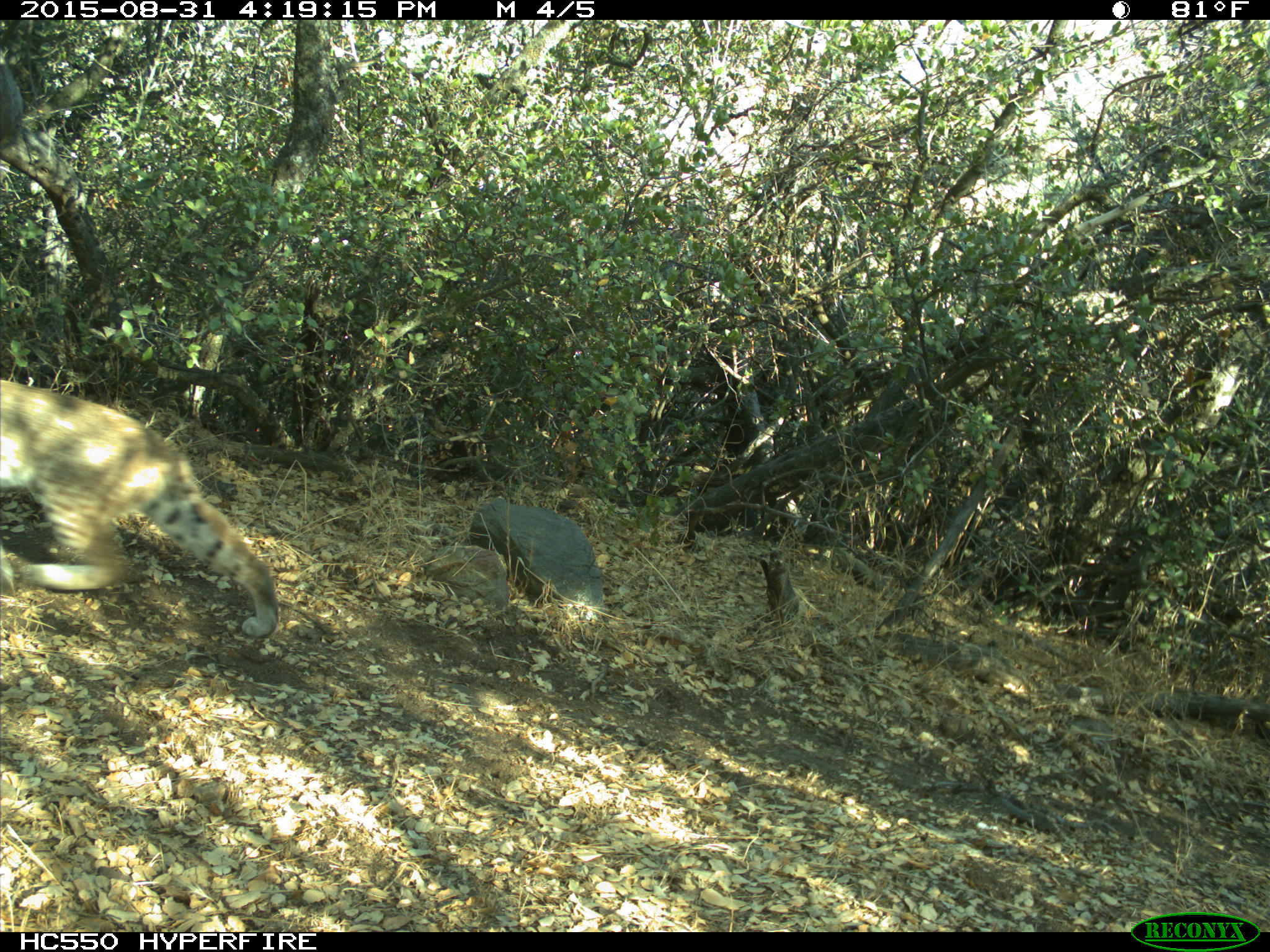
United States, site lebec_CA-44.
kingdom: Animalia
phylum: Chordata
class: Mammalia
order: Carnivora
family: Felidae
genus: Lynx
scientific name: Lynx rufus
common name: bobcat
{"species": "Lynx rufus (bobcat)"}